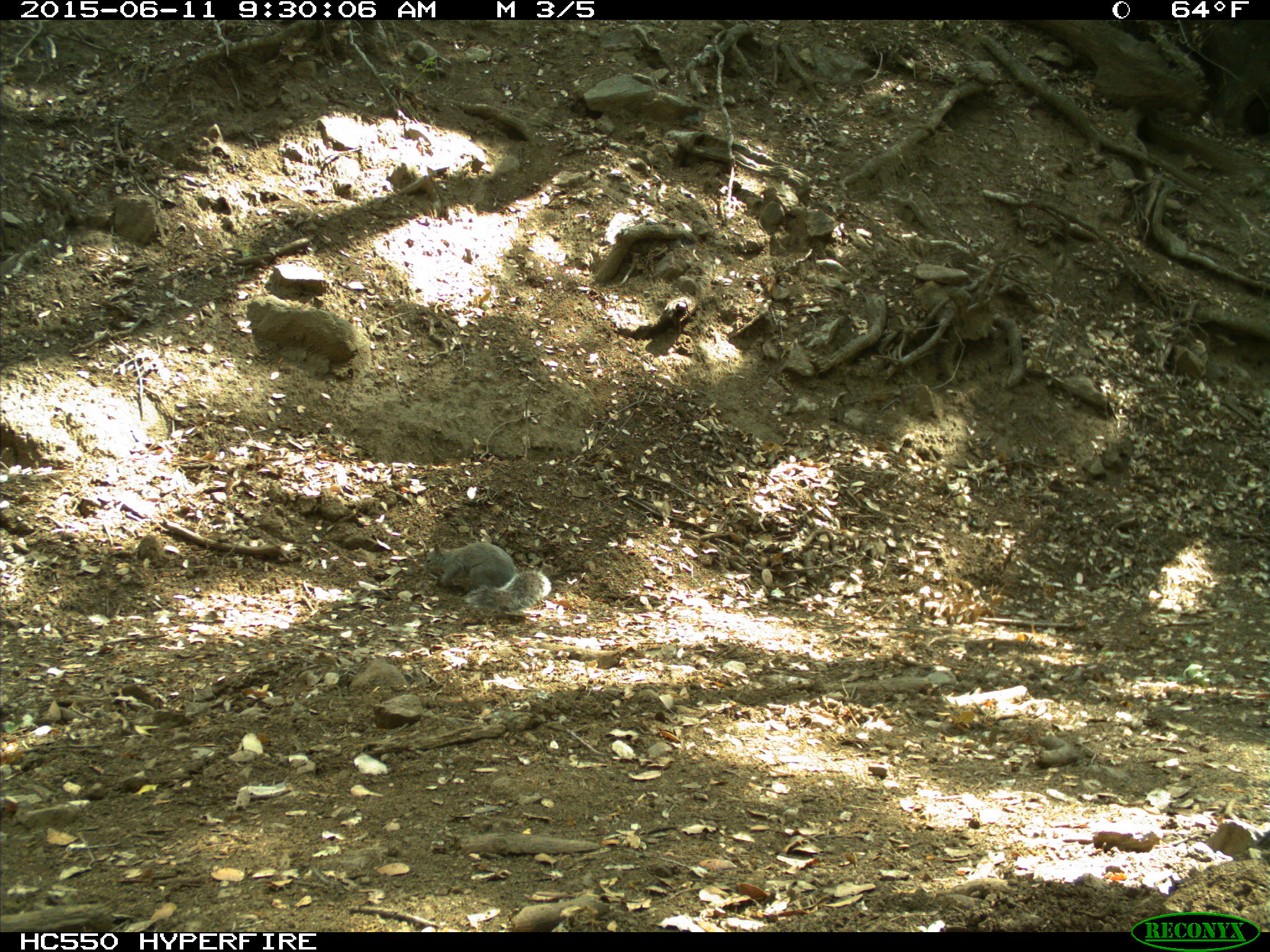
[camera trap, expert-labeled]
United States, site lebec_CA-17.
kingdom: Animalia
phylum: Chordata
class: Mammalia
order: Rodentia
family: Sciuridae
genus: Sciurus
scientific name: Sciurus carolinensis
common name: eastern gray squirrel